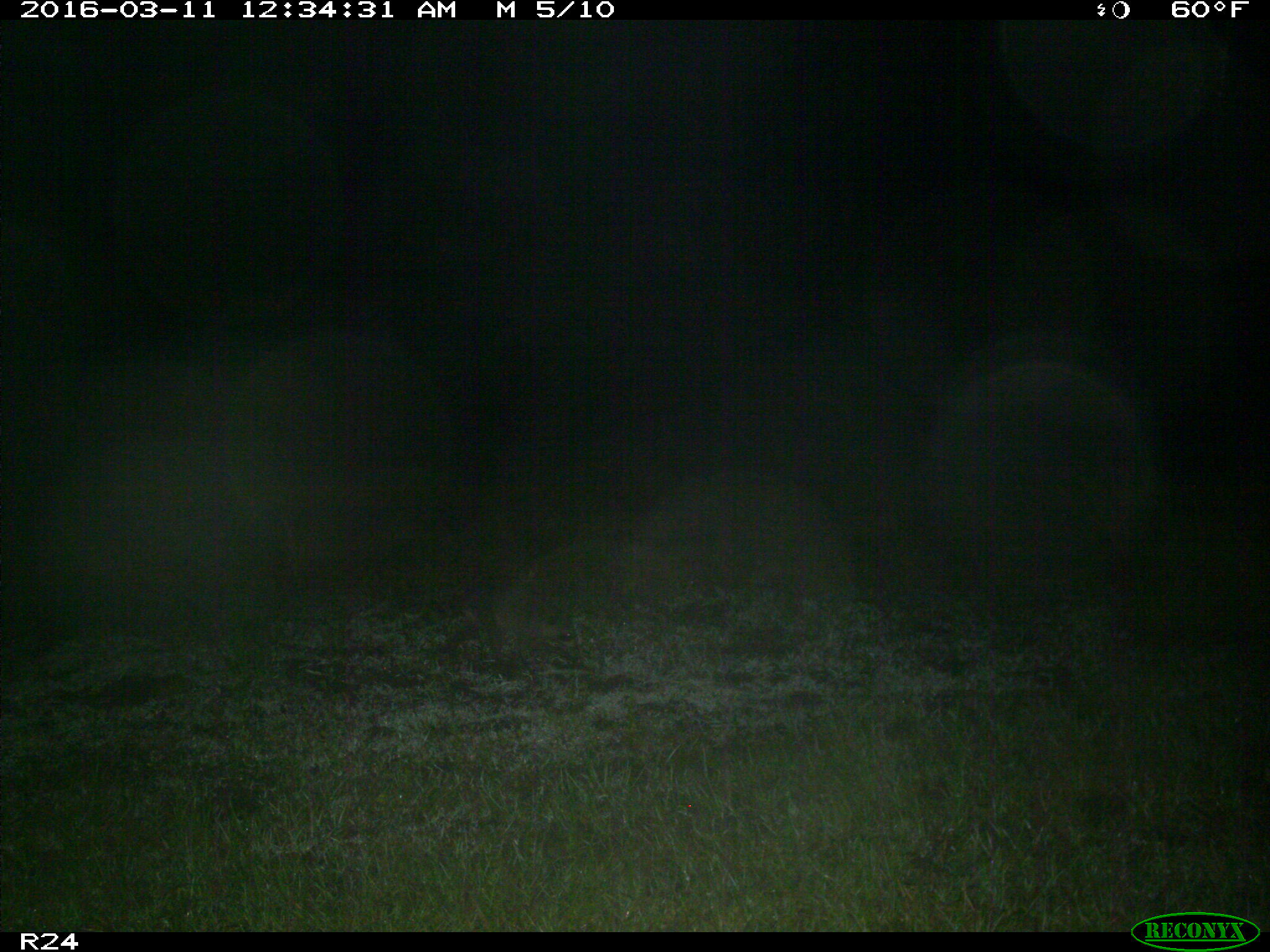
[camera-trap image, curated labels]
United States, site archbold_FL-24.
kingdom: Animalia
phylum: Chordata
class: Mammalia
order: Carnivora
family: Procyonidae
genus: Procyon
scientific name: Procyon lotor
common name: common raccoon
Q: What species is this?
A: Procyon lotor (common raccoon).